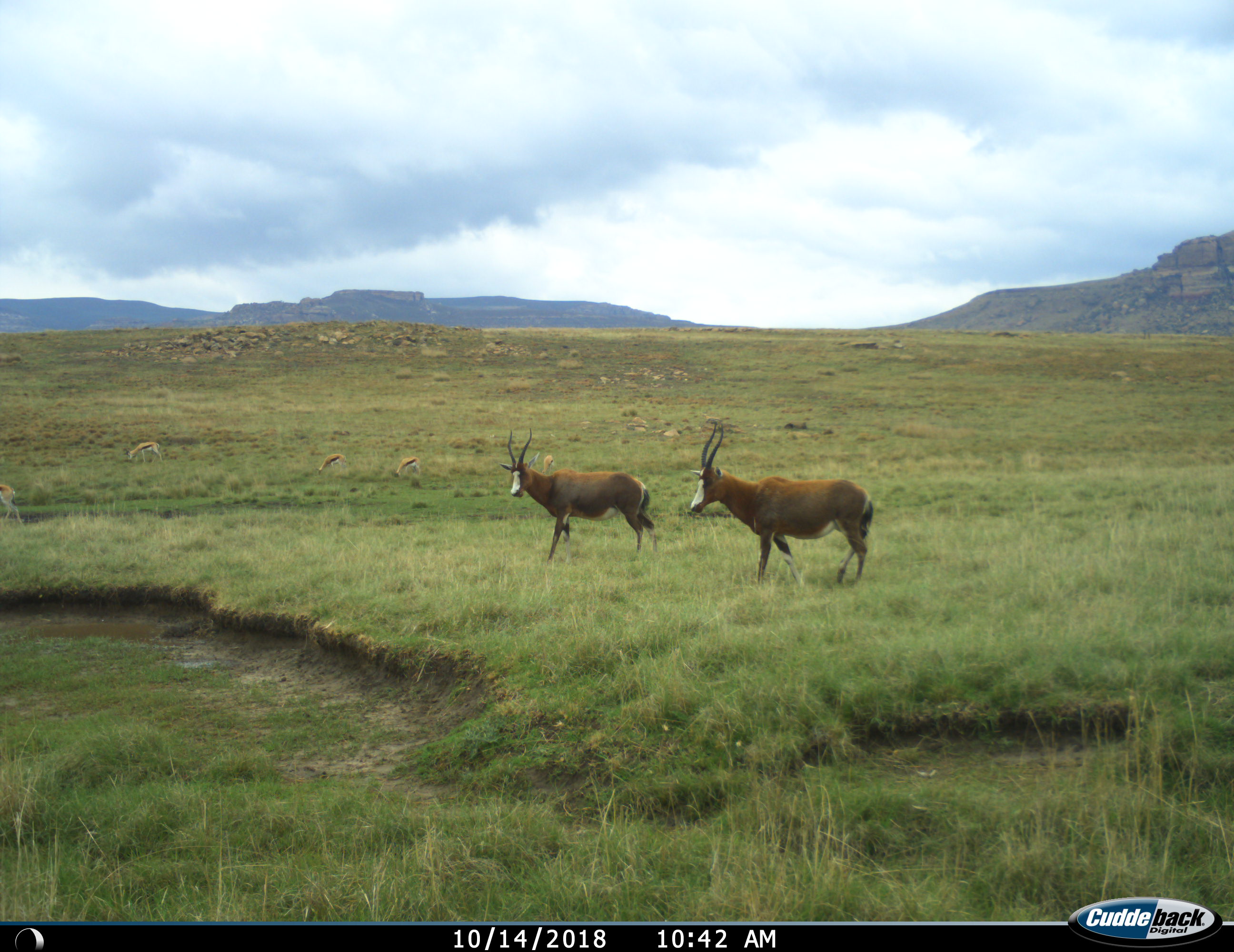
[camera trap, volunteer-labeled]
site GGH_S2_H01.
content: unidentified animal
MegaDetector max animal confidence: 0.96